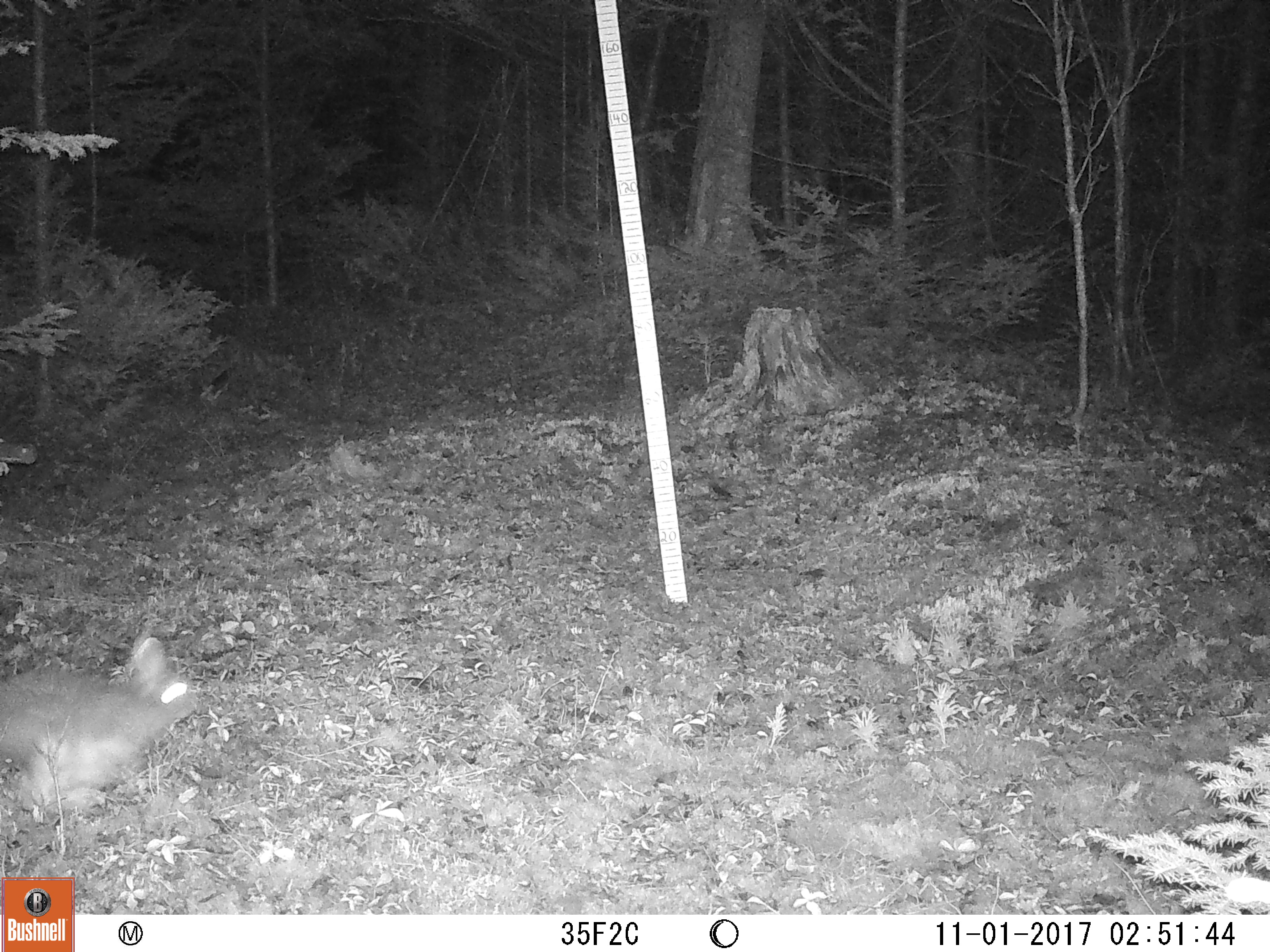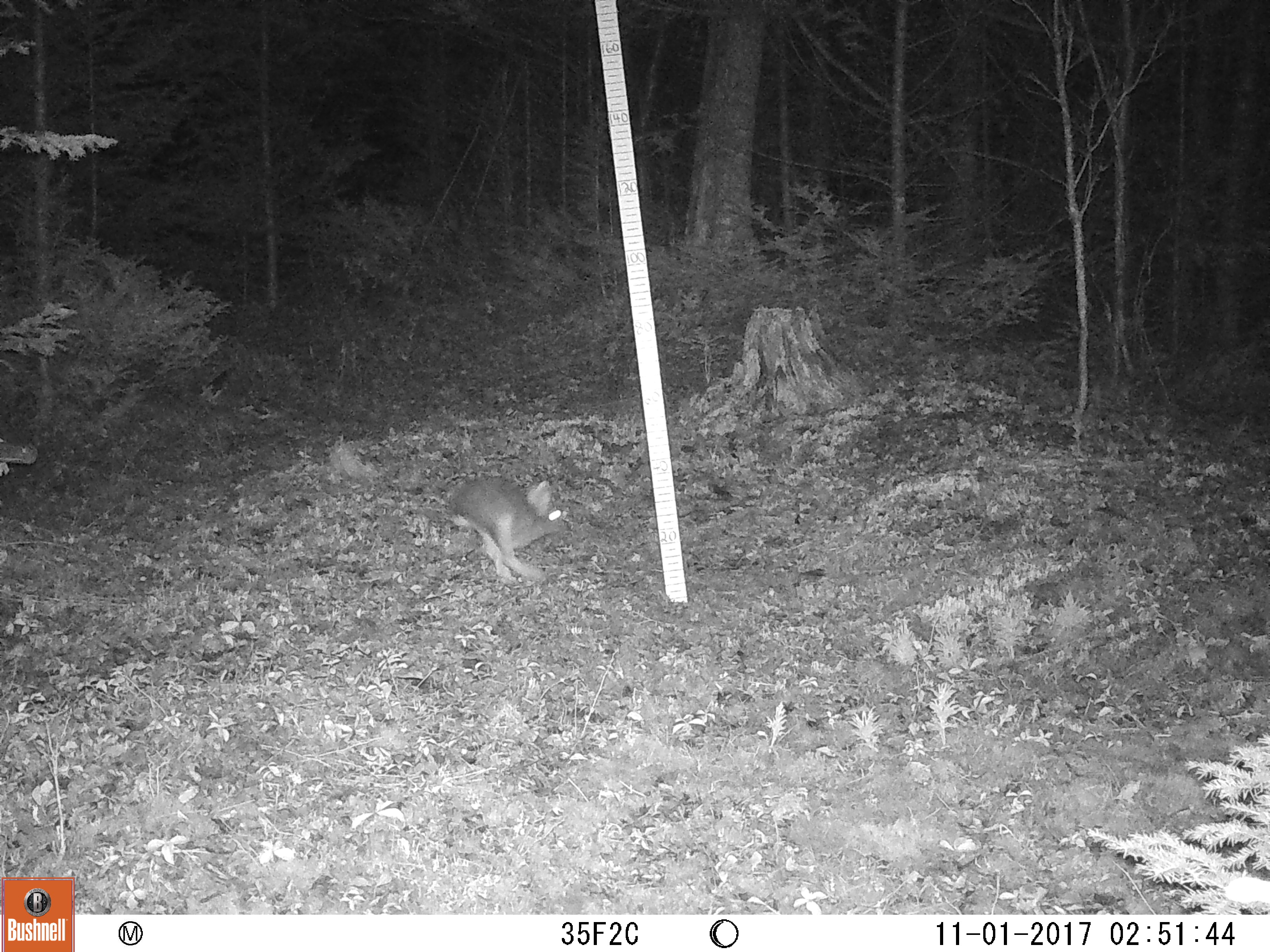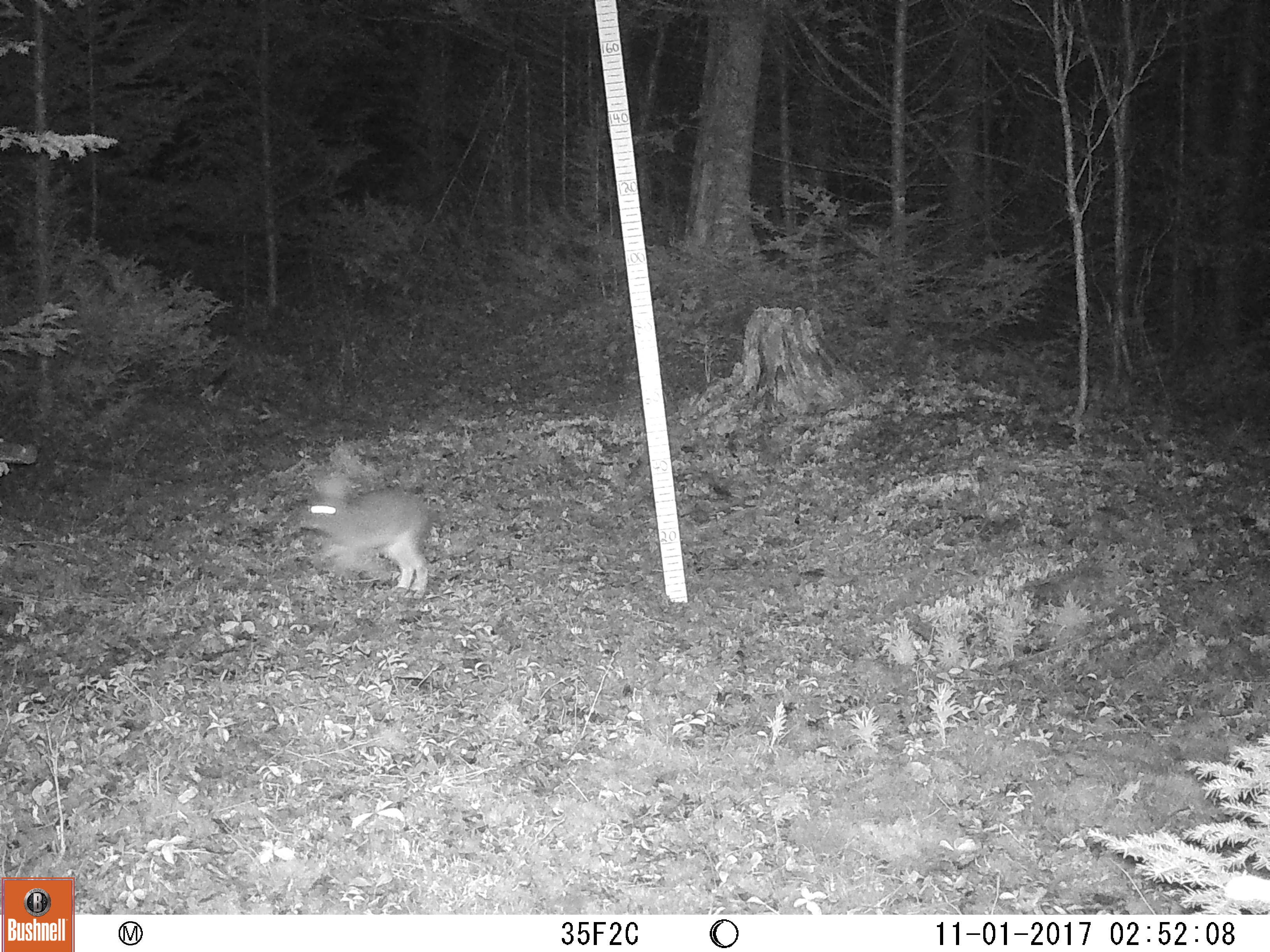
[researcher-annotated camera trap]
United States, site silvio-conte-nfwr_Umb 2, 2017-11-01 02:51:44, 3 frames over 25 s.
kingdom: Animalia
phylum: Chordata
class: Mammalia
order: Lagomorpha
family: Leporidae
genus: Lepus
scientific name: Lepus americanus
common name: snowshoe hare